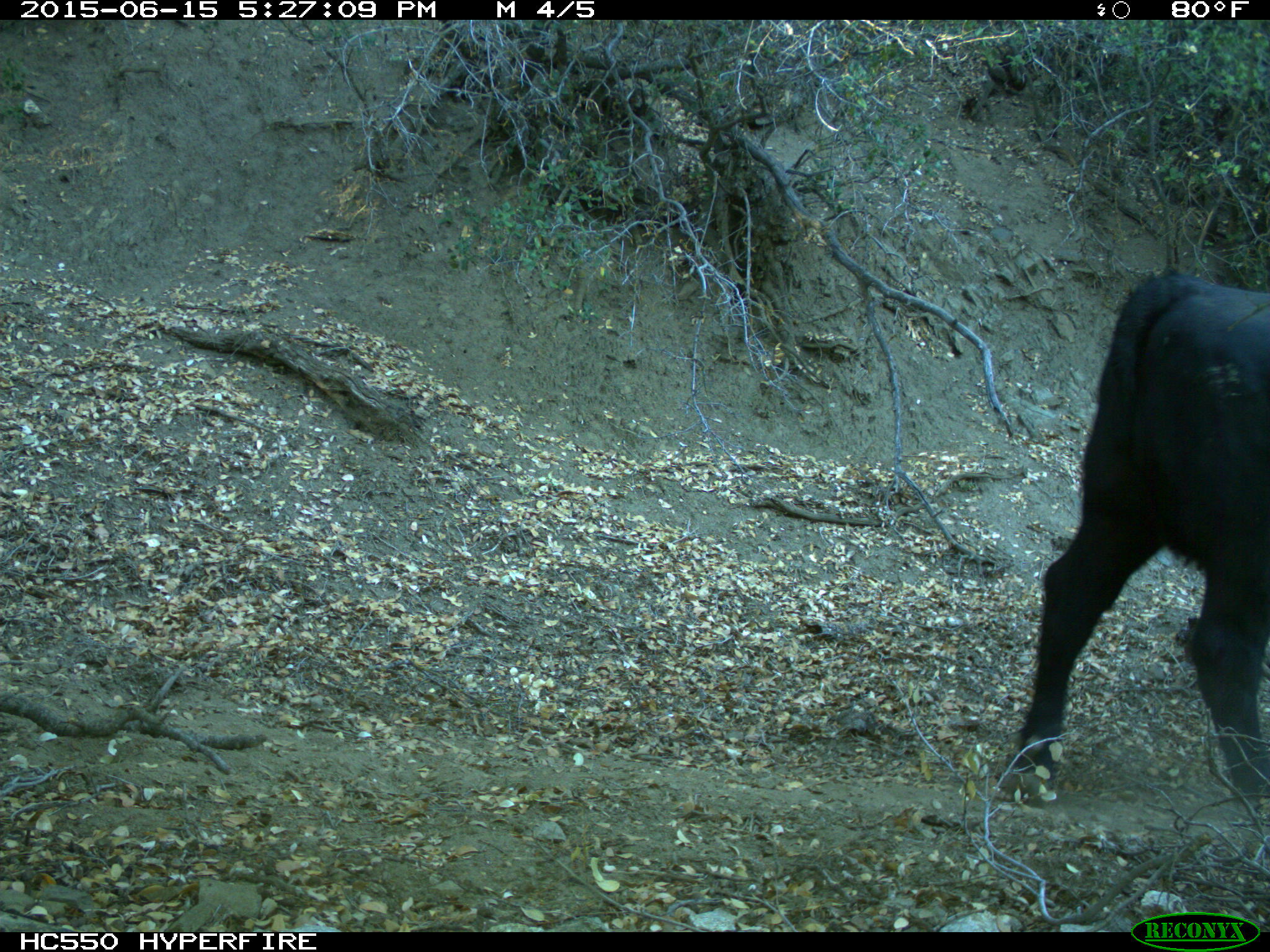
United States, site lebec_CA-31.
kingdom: Animalia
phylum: Chordata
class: Mammalia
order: Artiodactyla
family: Bovidae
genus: Bos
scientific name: Bos taurus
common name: domestic cow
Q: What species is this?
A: Bos taurus (domestic cow).